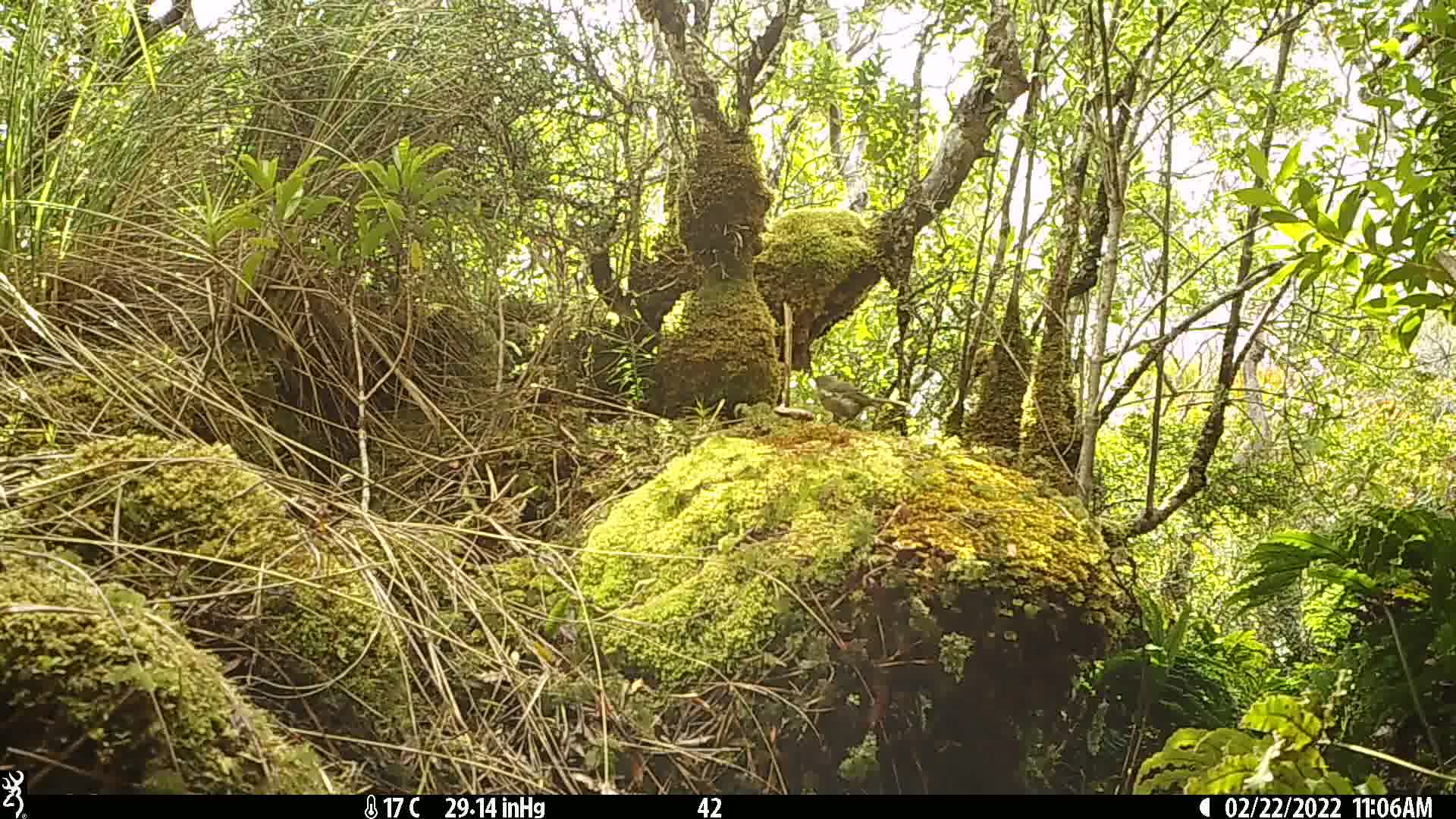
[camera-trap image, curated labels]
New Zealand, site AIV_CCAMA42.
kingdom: Animalia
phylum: Chordata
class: Aves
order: Passeriformes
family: Meliphagidae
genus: Anthornis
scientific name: Anthornis melanura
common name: new zealand bellbird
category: bellbird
Bellbird (new zealand bellbird) (Anthornis melanura).